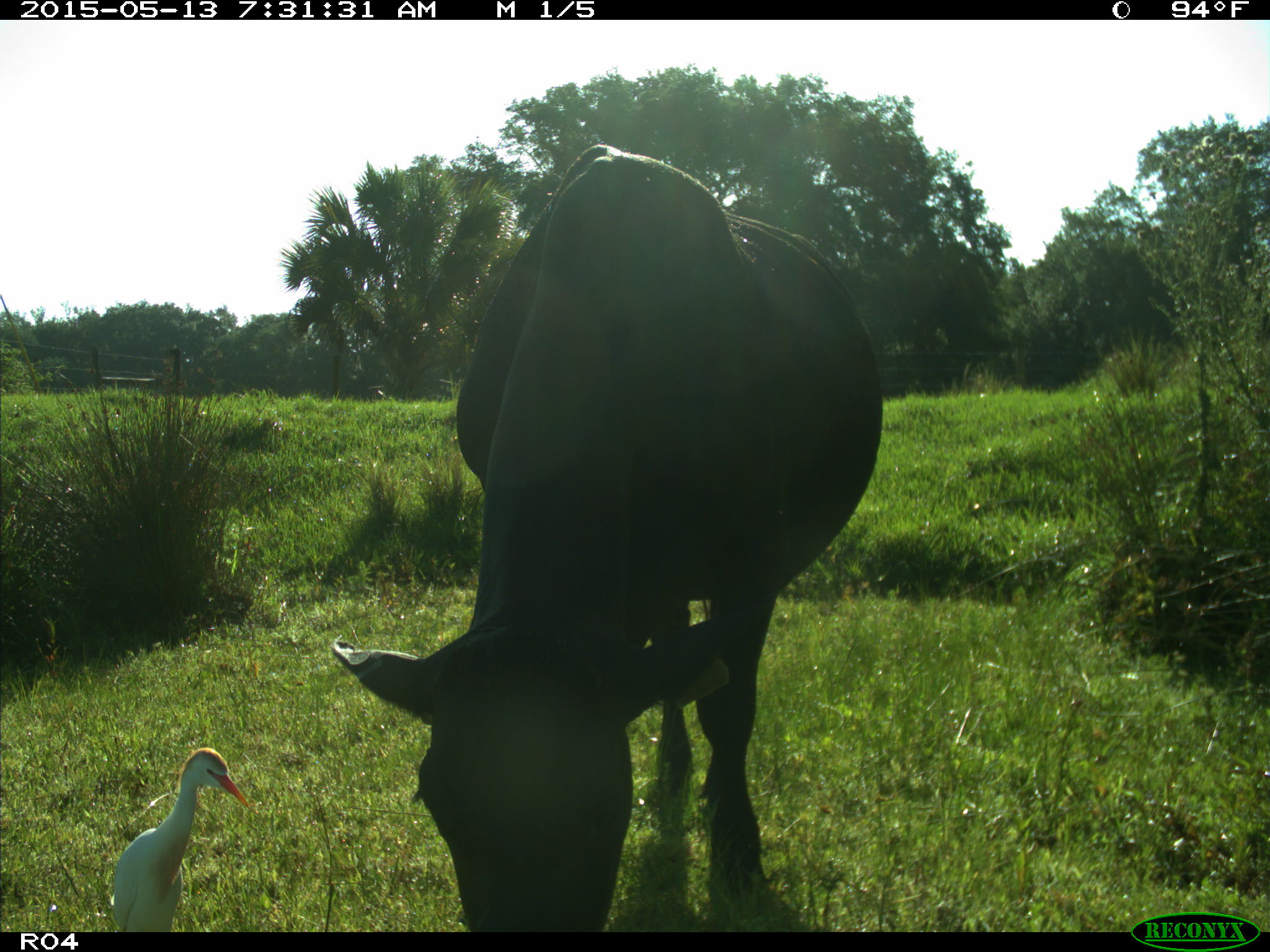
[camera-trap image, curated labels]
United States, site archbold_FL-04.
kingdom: Animalia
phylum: Chordata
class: Mammalia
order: Artiodactyla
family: Bovidae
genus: Bos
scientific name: Bos taurus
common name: domestic cow